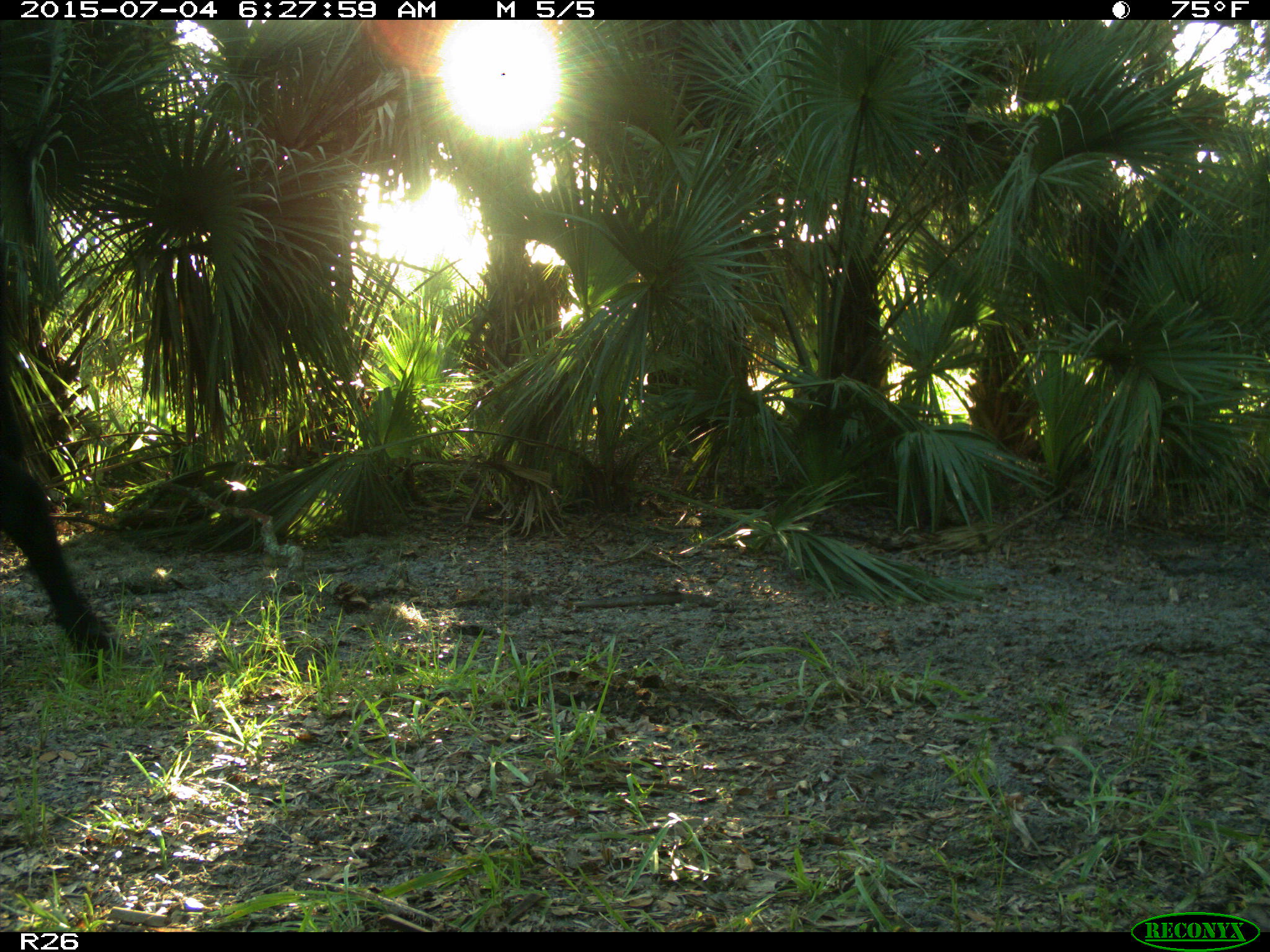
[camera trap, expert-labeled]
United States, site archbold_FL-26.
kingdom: Animalia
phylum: Chordata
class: Mammalia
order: Artiodactyla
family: Bovidae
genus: Bos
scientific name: Bos taurus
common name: domestic cow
Bos taurus (domestic cow).